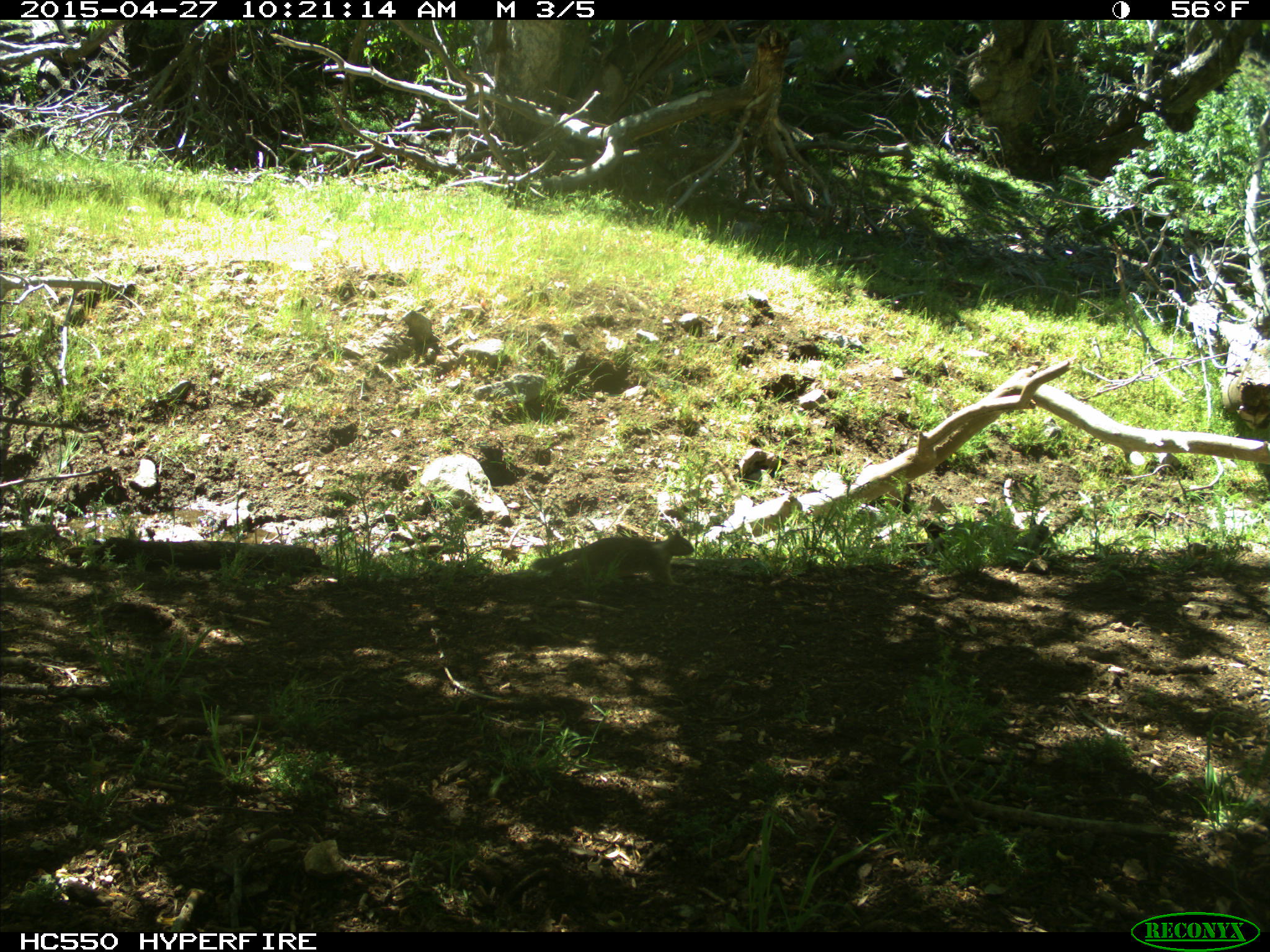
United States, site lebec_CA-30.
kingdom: Animalia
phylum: Chordata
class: Mammalia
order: Rodentia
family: Sciuridae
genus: Otospermophilus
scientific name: Otospermophilus beecheyi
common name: california ground squirrel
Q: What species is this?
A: Otospermophilus beecheyi (california ground squirrel).